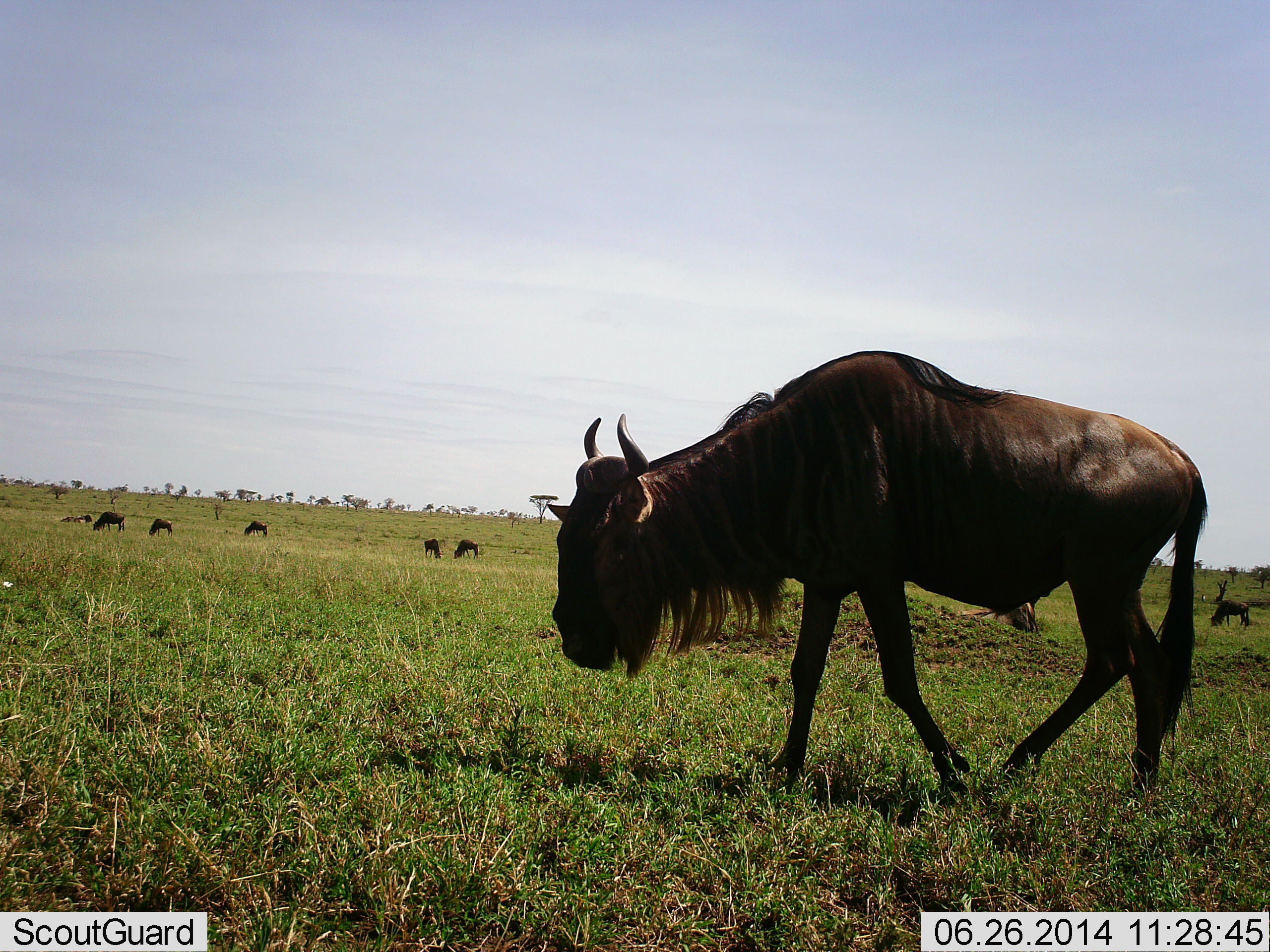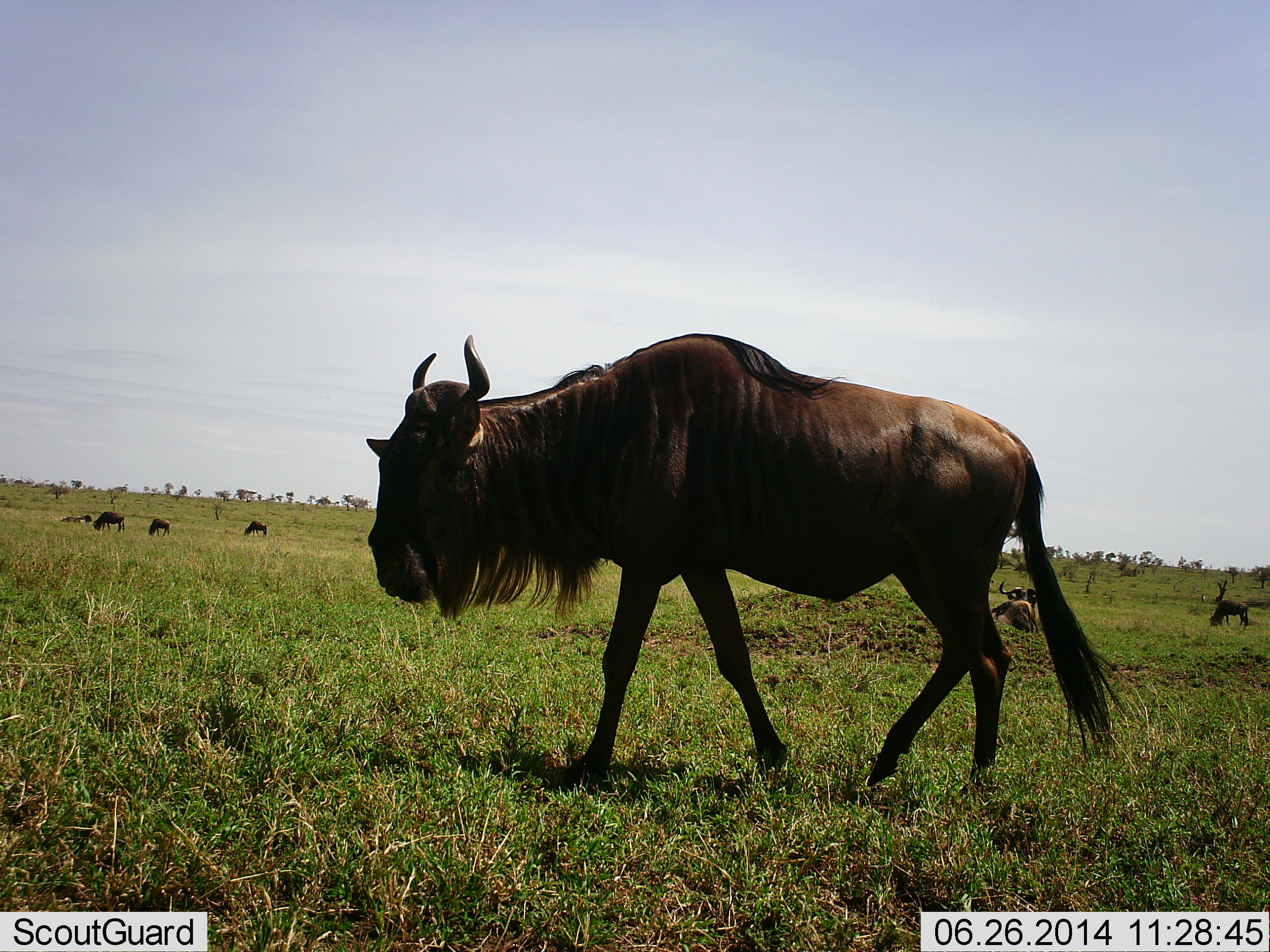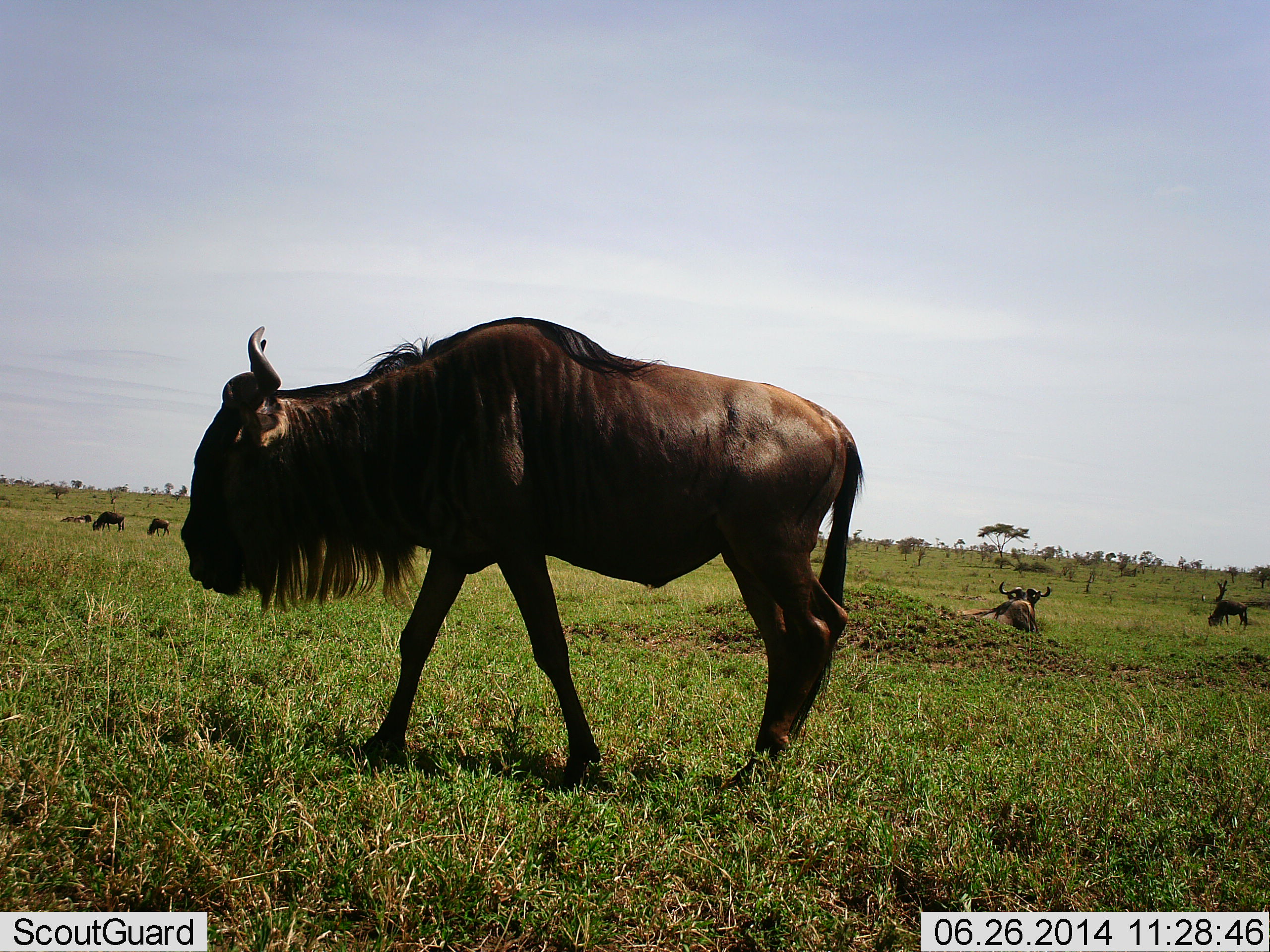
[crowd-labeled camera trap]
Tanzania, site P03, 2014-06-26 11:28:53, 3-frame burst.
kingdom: Animalia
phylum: Chordata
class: Mammalia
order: Artiodactyla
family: Bovidae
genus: Connochaetes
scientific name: Connochaetes taurinus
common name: blue wildebeest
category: wildebeest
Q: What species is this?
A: Wildebeest (blue wildebeest) (Connochaetes taurinus).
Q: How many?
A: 8.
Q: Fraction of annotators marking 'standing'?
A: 20%.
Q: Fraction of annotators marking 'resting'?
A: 50%.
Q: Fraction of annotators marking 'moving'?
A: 90%.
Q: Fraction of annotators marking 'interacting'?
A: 0%.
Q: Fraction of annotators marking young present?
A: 0%.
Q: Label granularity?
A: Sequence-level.